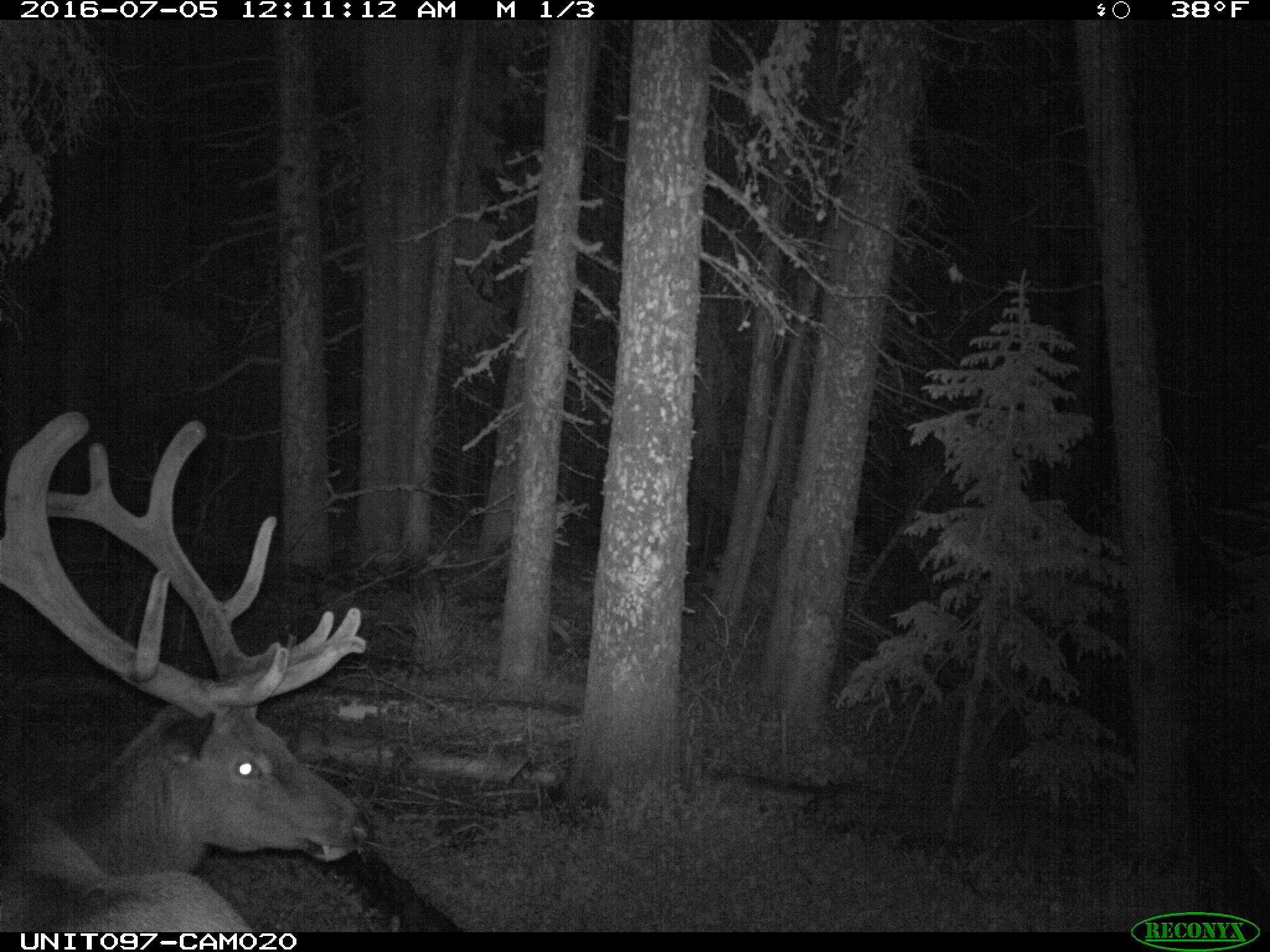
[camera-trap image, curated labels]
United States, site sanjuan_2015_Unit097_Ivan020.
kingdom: Animalia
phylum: Chordata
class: Mammalia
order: Artiodactyla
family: Cervidae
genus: Cervus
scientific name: Cervus elaphus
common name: red deer